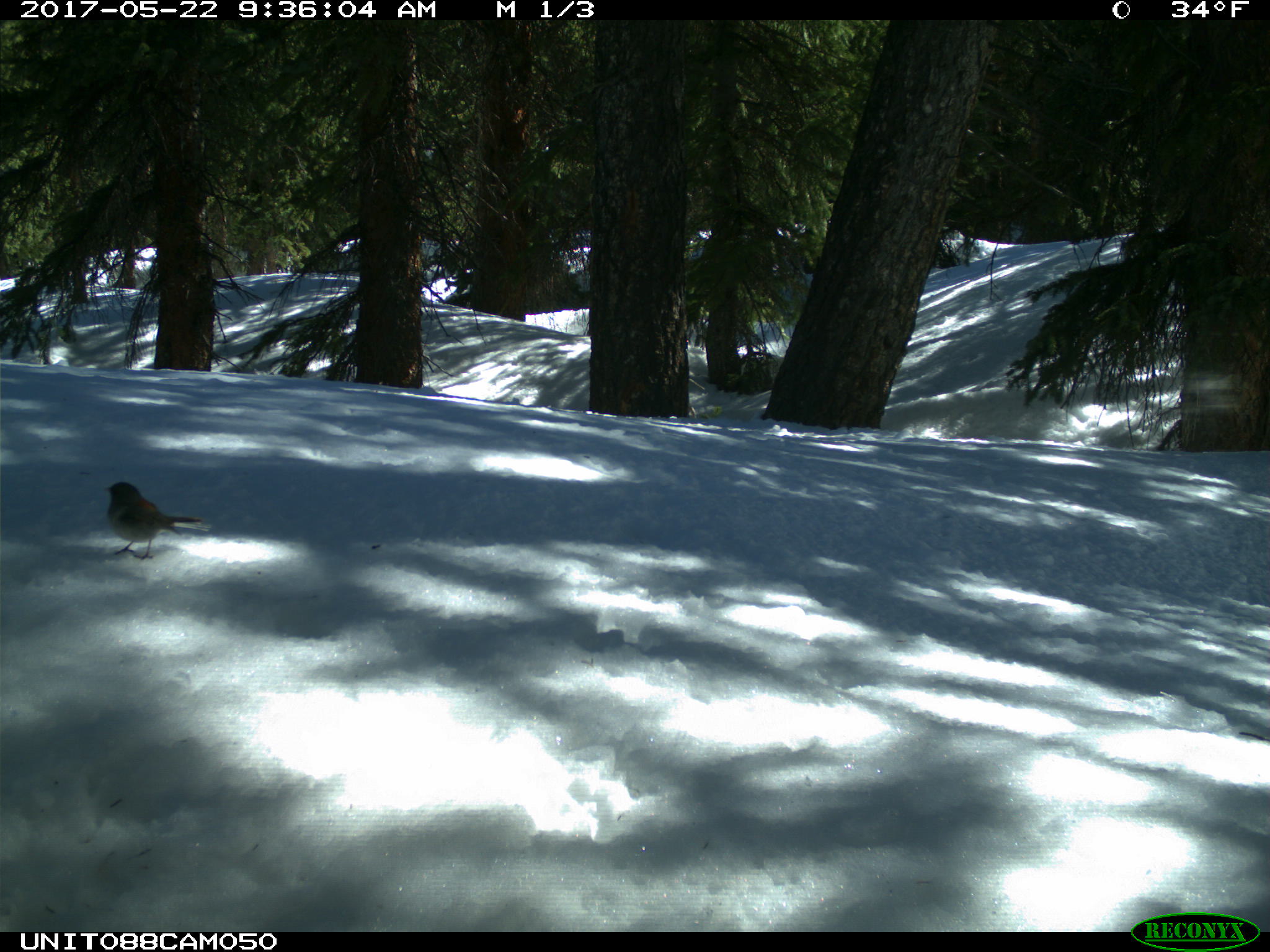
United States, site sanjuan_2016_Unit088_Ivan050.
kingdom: Animalia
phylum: Chordata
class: Aves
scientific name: Aves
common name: birds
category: unidentified bird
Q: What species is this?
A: Unidentified bird (birds) (Aves).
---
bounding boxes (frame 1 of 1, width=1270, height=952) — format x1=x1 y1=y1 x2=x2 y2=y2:
animal: x1=104 y1=481 x2=211 y2=561